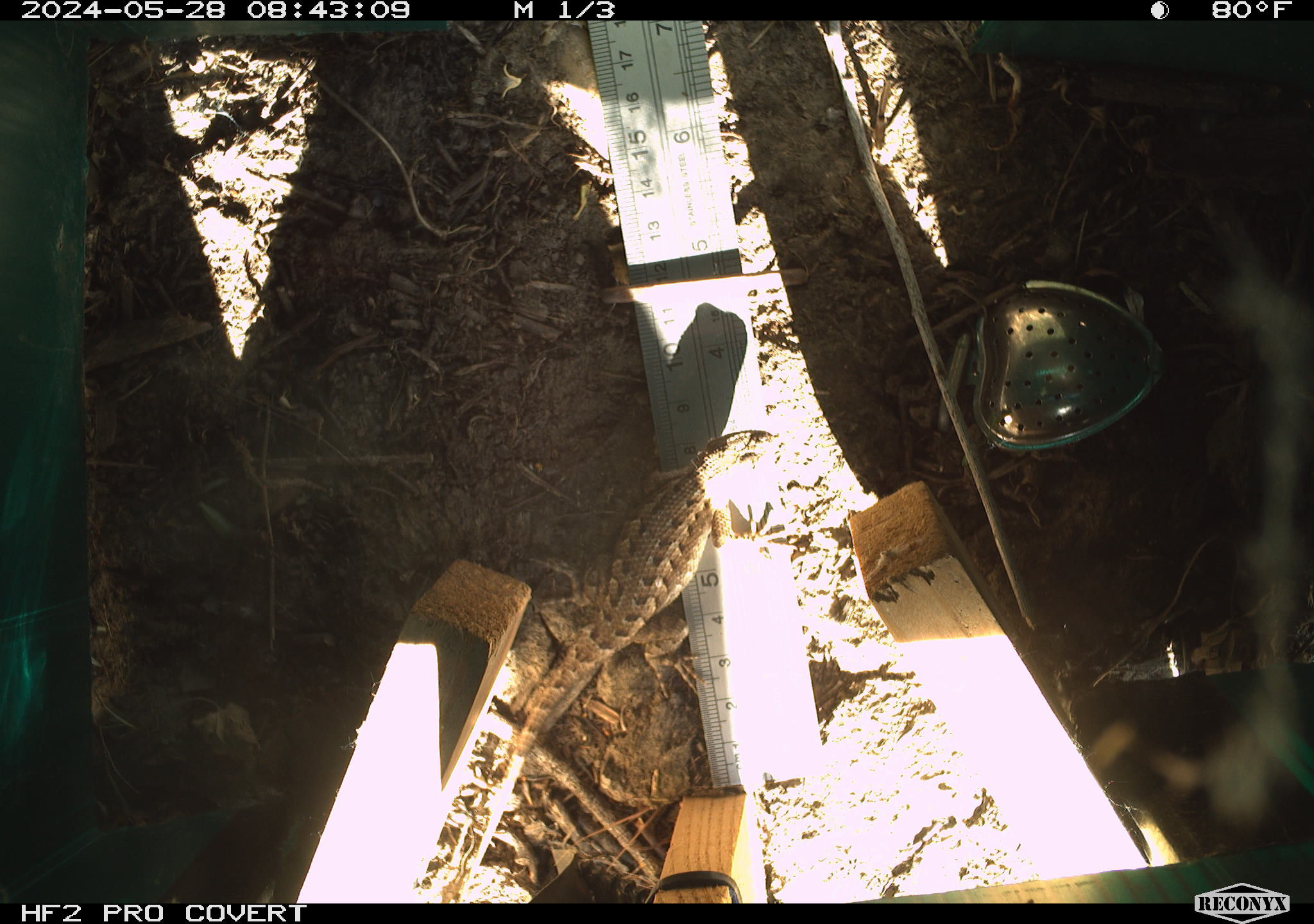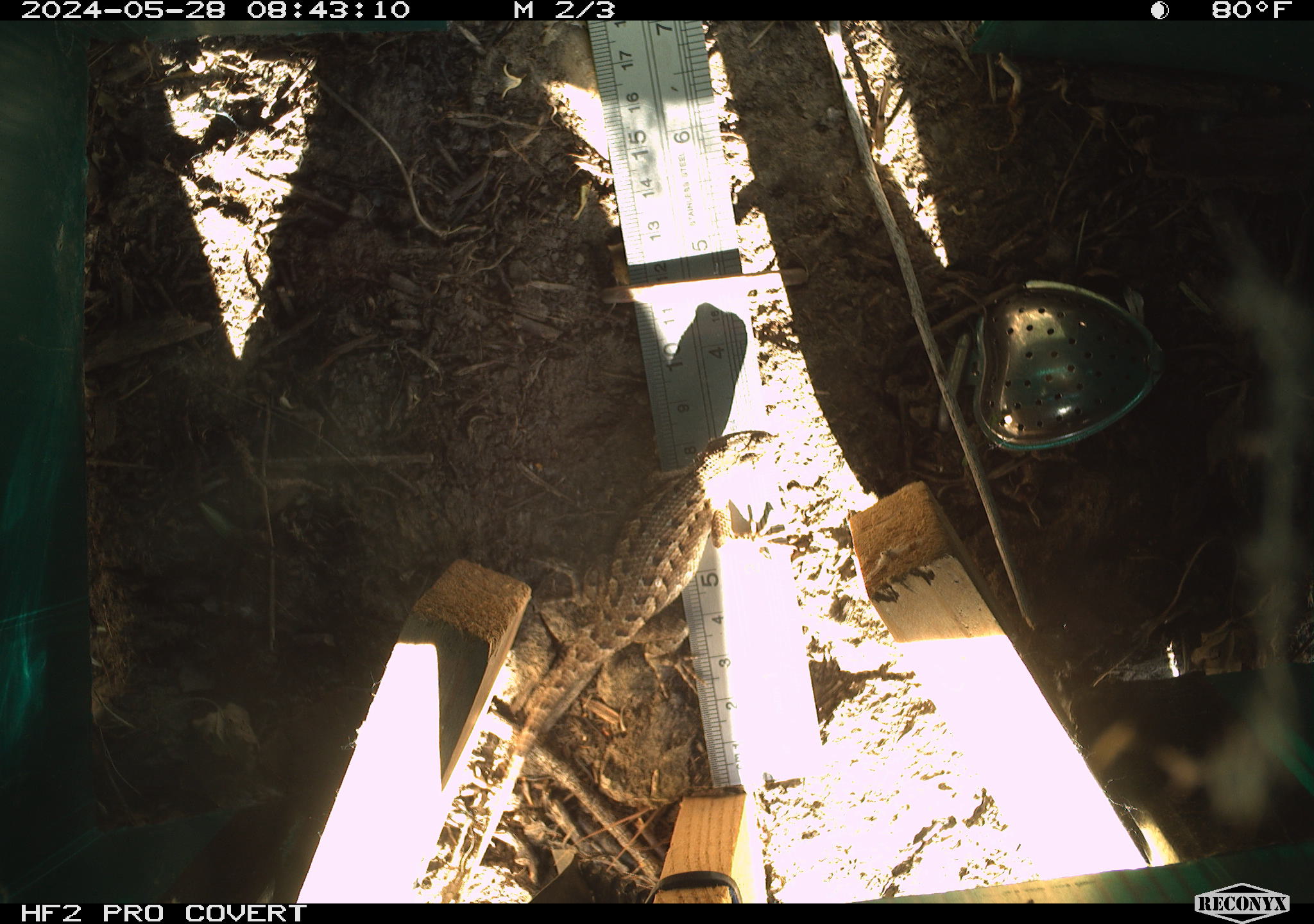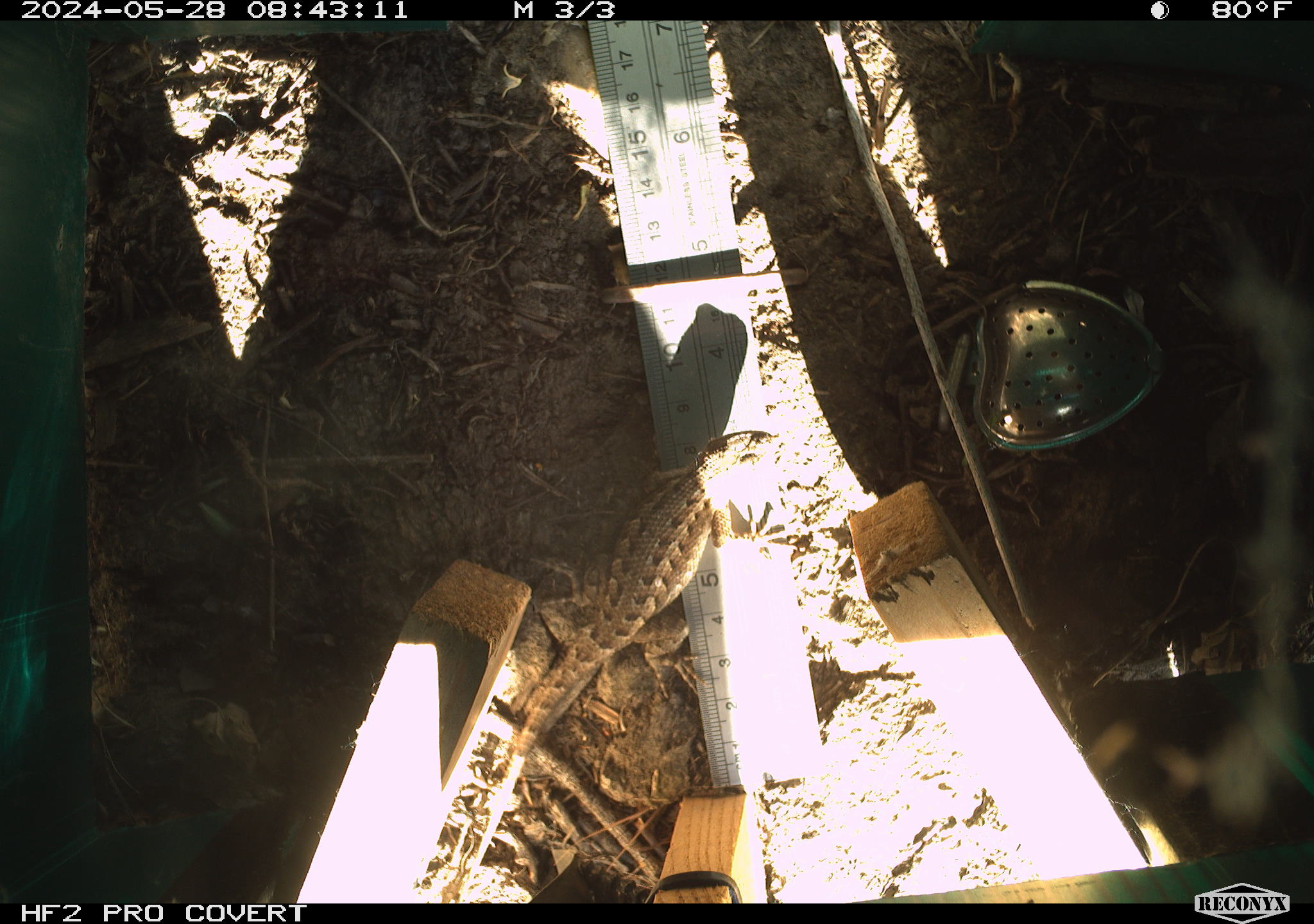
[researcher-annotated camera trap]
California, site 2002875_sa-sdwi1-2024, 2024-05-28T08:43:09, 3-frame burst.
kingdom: Animalia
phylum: Chordata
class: Reptilia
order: Squamata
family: Phrynosomatidae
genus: Sceloporus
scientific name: Sceloporus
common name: spiny lizards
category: sceloporus species